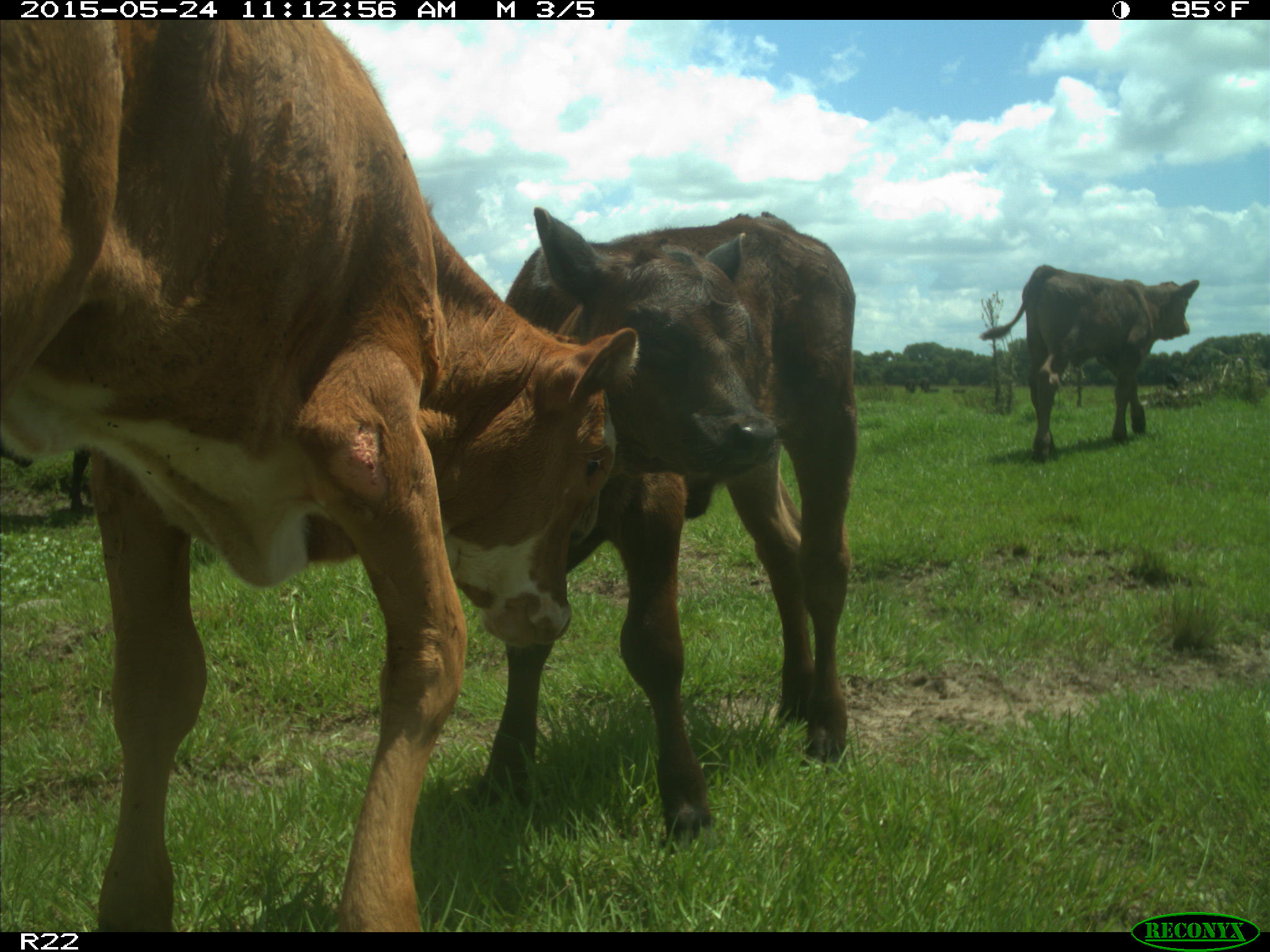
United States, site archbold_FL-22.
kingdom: Animalia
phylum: Chordata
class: Mammalia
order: Artiodactyla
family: Bovidae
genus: Bos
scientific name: Bos taurus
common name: domestic cow